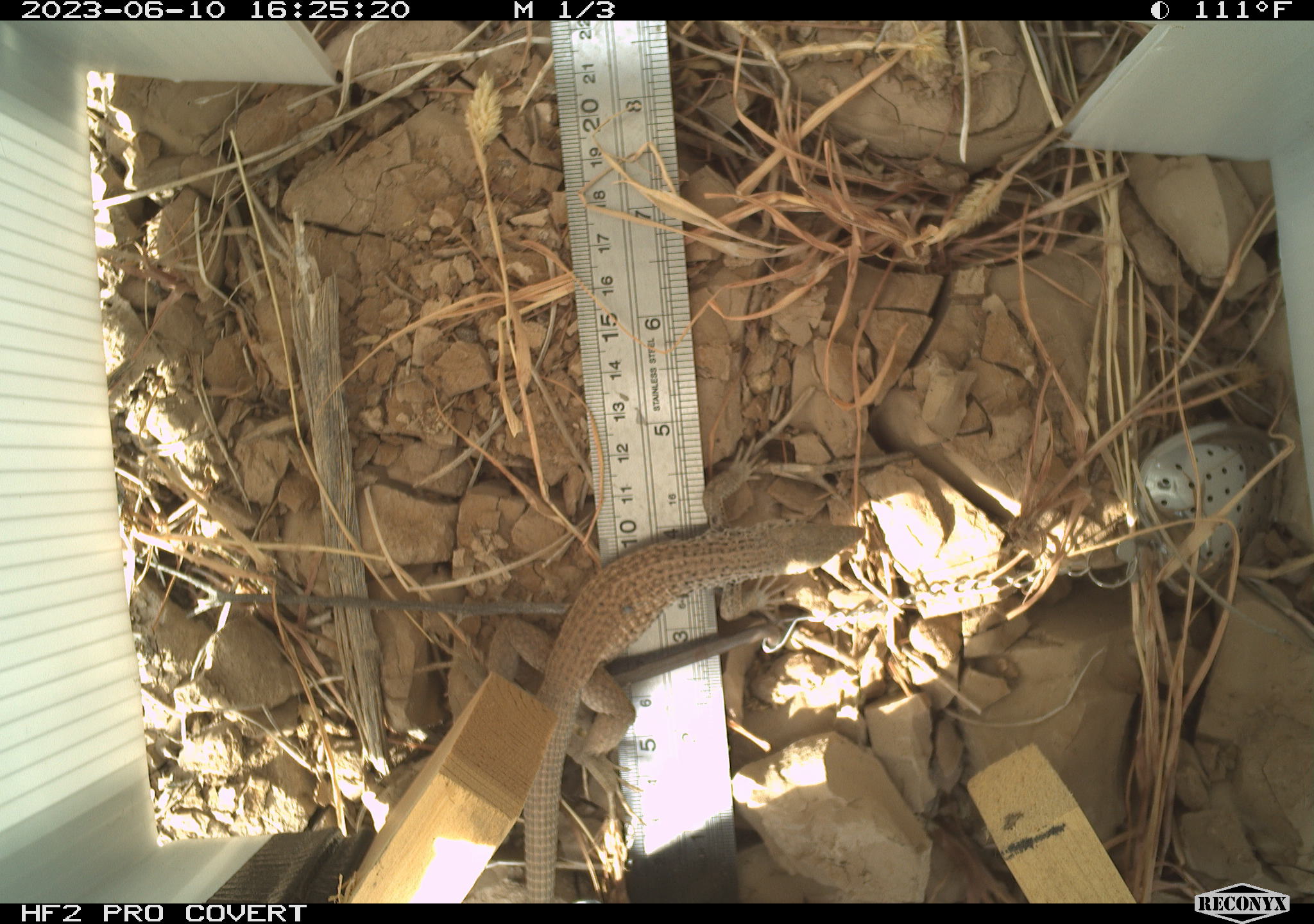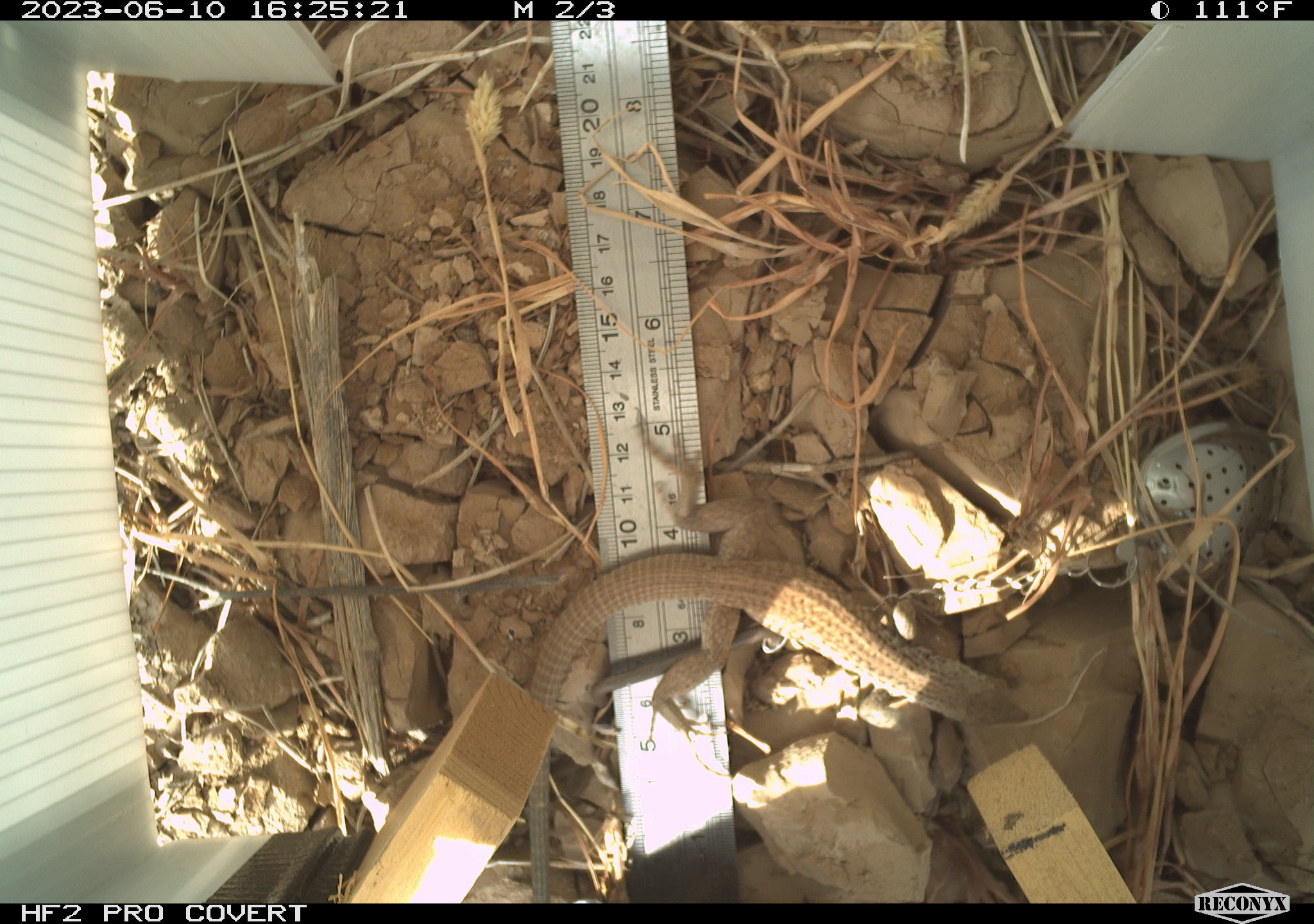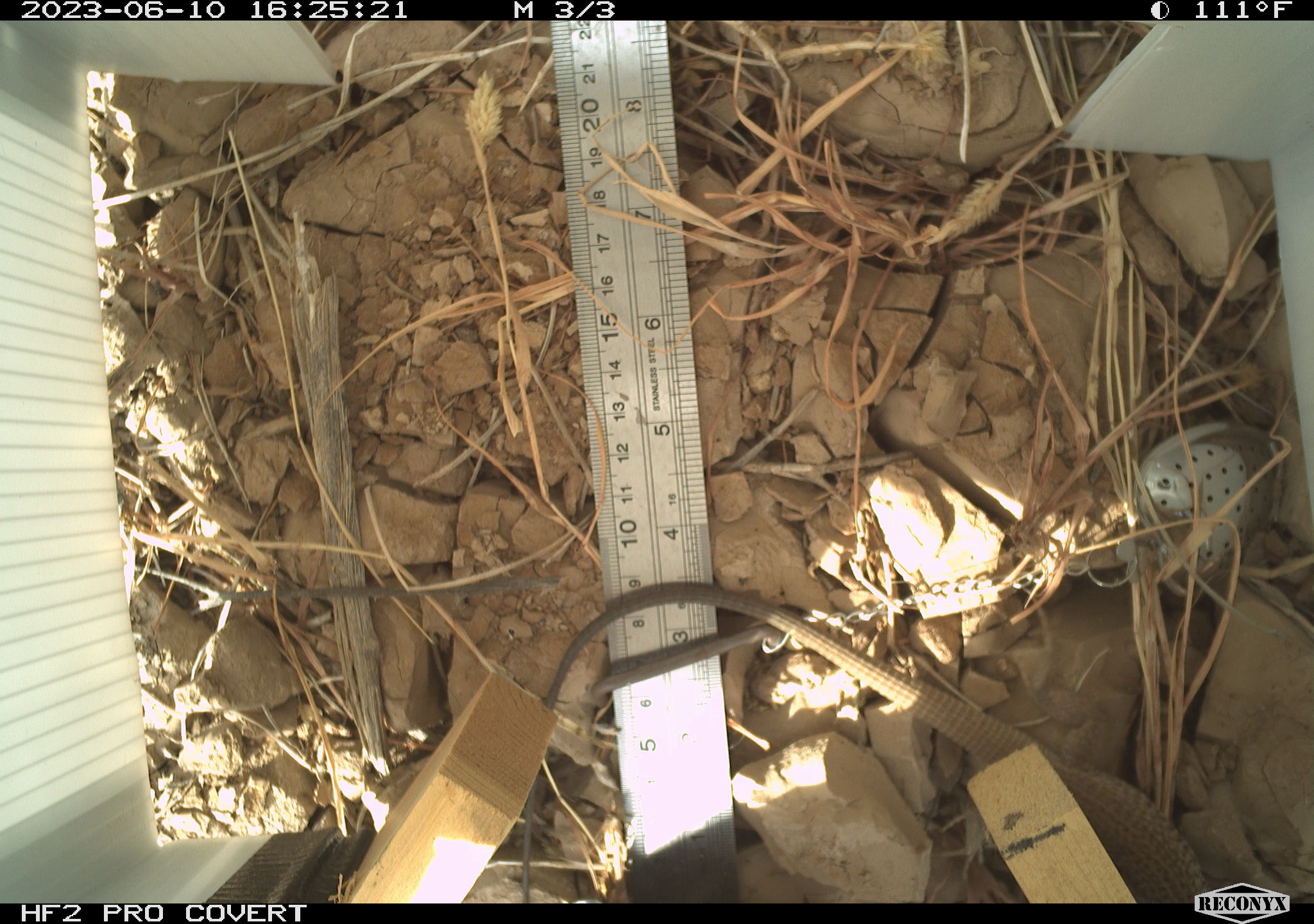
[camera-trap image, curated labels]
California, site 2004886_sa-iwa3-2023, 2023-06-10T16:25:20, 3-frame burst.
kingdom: Animalia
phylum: Chordata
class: Reptilia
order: Squamata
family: Teiidae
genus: Aspidoscelis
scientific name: Aspidoscelis tigris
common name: western whiptail